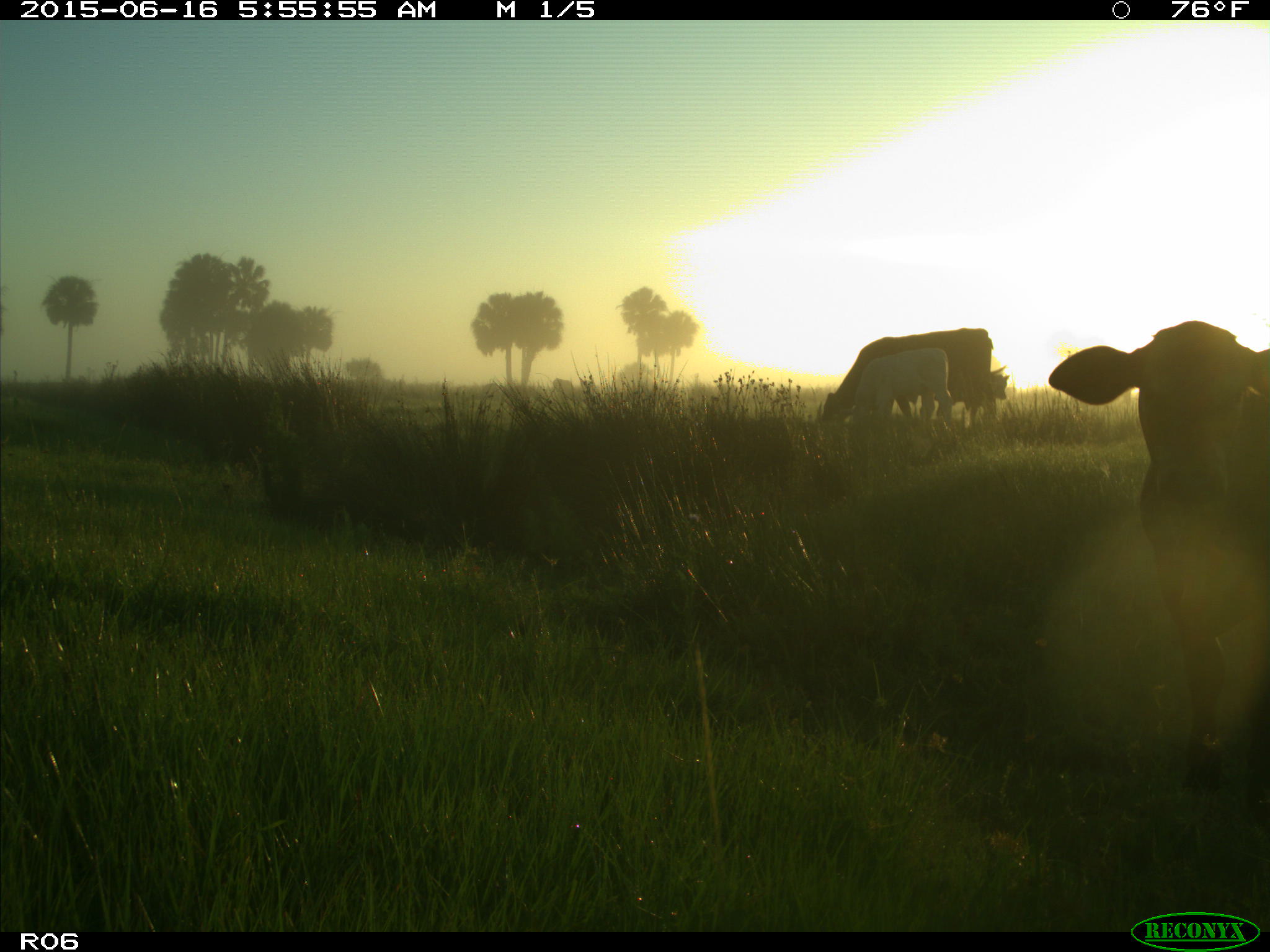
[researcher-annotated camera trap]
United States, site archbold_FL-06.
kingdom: Animalia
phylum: Chordata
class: Mammalia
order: Artiodactyla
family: Bovidae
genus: Bos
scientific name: Bos taurus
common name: domestic cow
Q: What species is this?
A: Bos taurus (domestic cow).